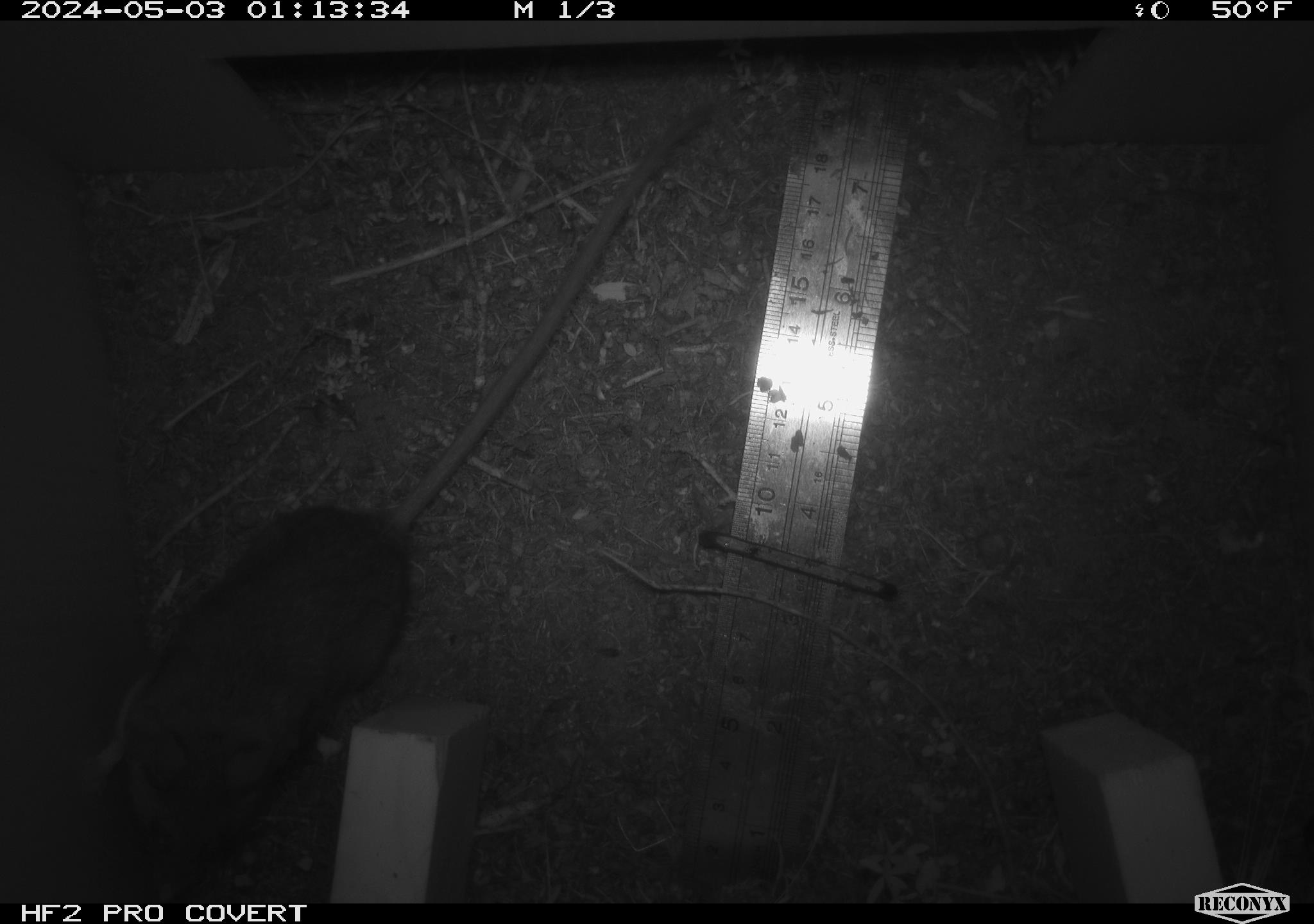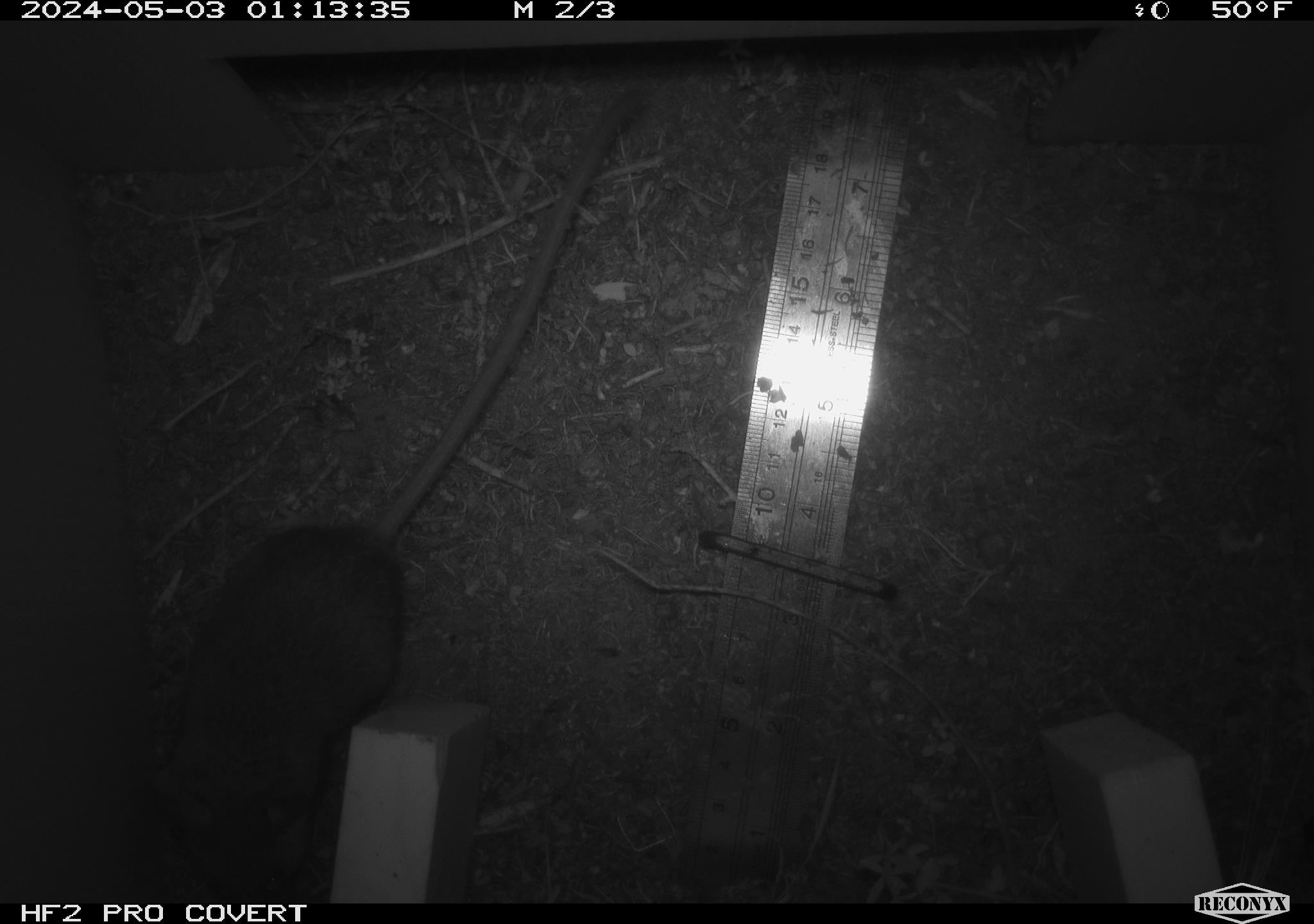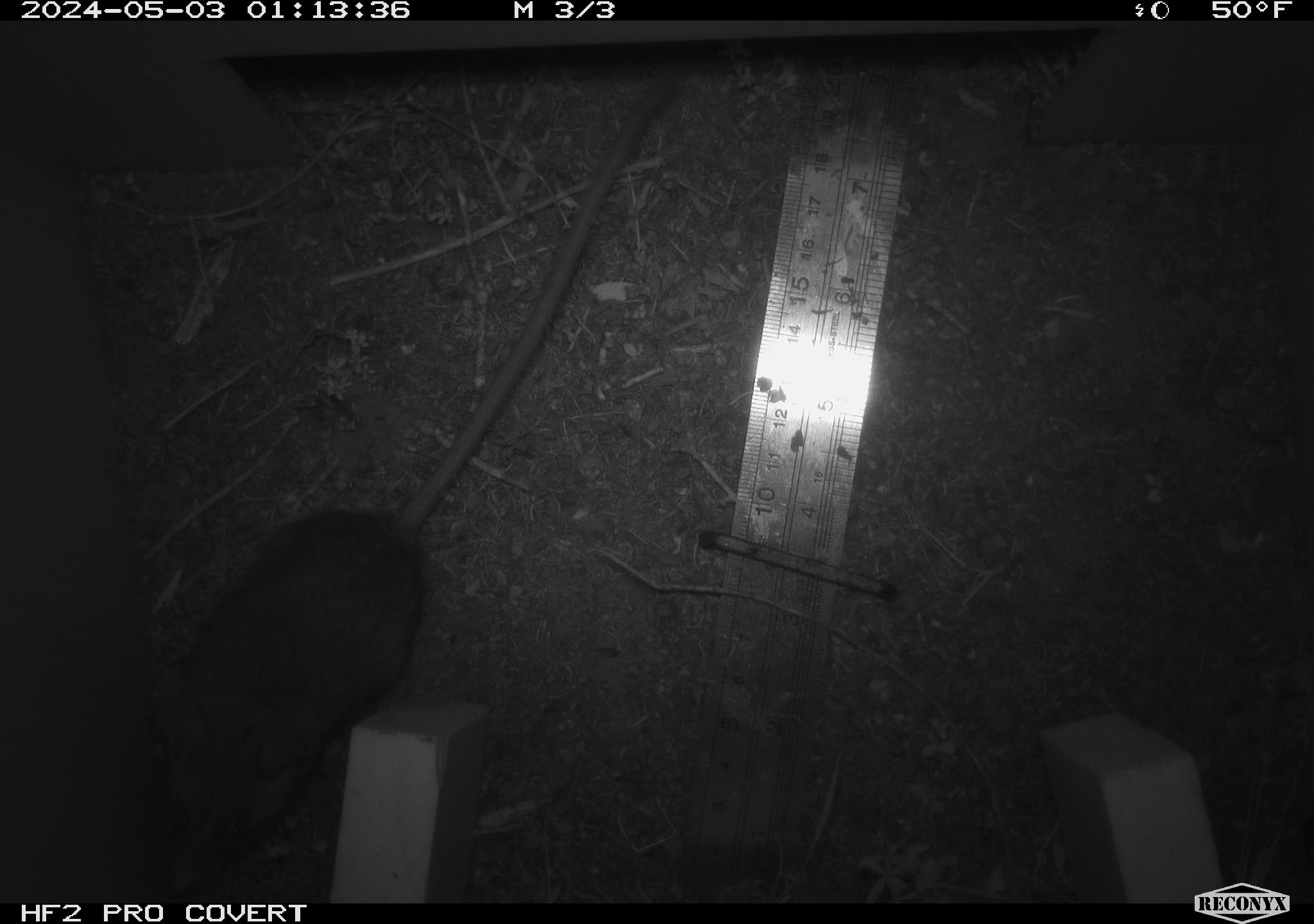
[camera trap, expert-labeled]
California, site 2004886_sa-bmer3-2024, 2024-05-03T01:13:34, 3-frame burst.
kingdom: Animalia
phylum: Chordata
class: Mammalia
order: Rodentia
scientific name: Rodentia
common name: mouse species